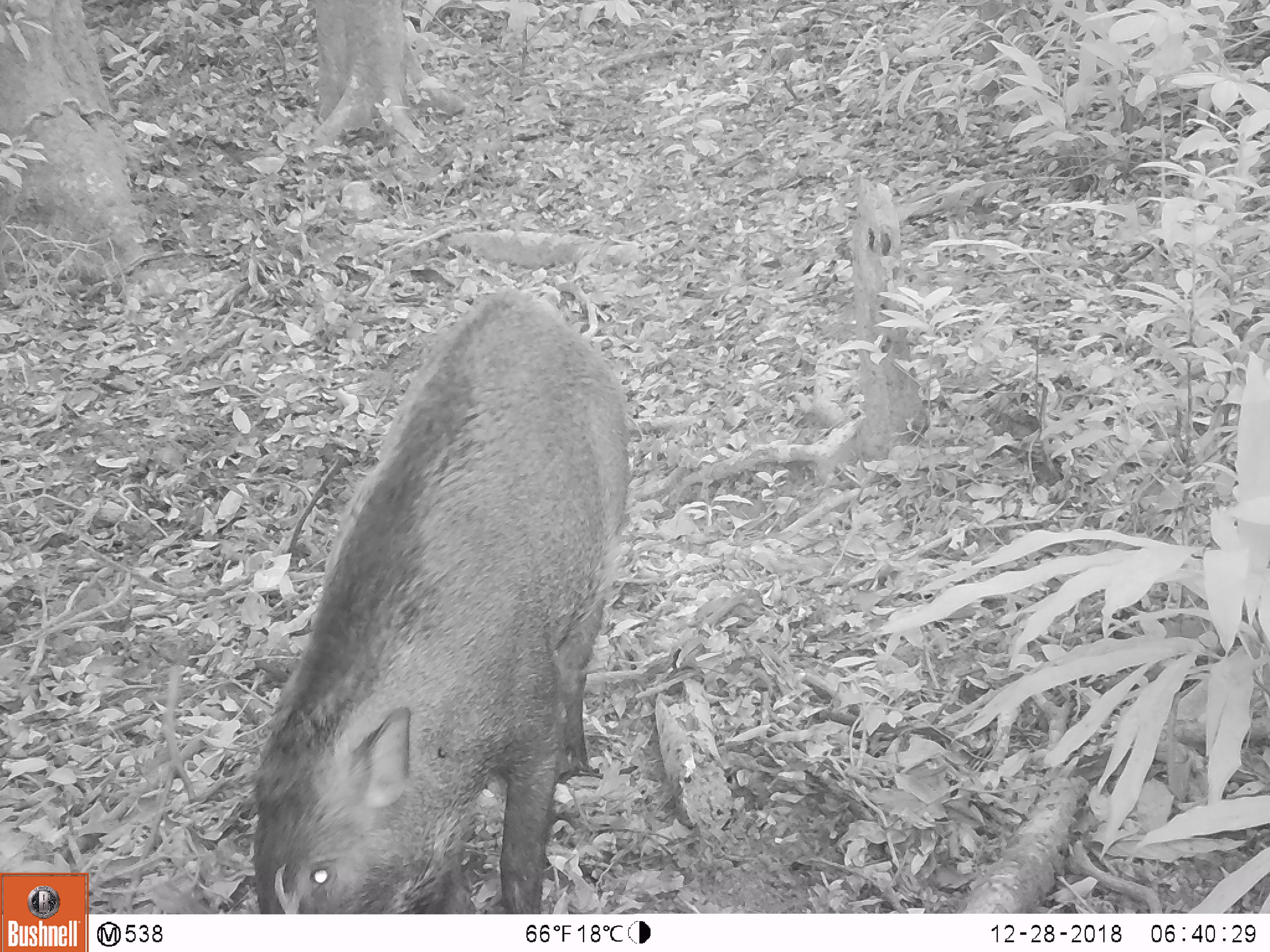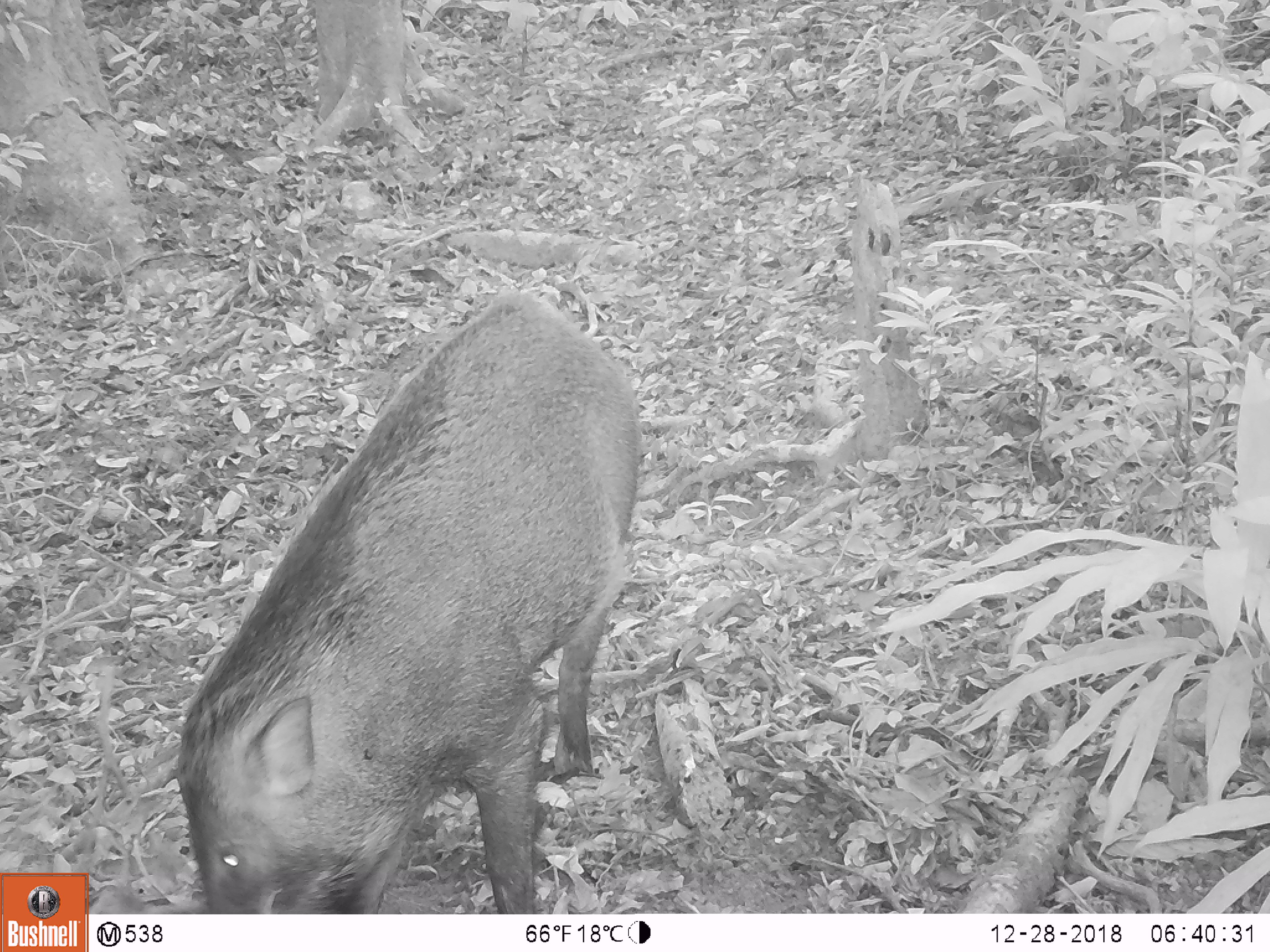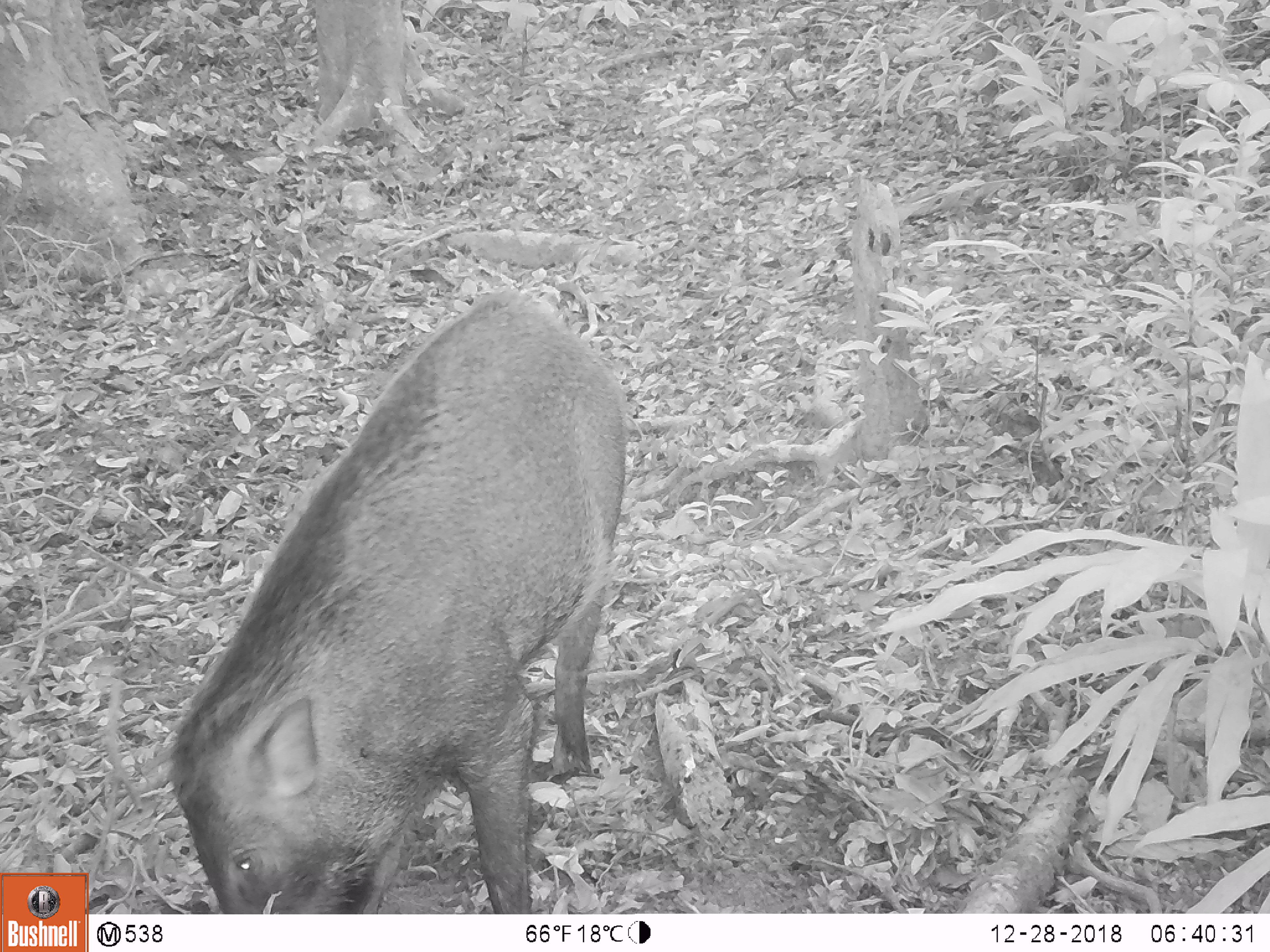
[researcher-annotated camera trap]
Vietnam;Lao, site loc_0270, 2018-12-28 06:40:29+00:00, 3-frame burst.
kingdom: Animalia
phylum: Chordata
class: Mammalia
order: Artiodactyla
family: Suidae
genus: Sus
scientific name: Sus scrofa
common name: eurasian wild pig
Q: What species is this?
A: Eurasian wild pig (Sus scrofa).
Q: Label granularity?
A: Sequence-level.